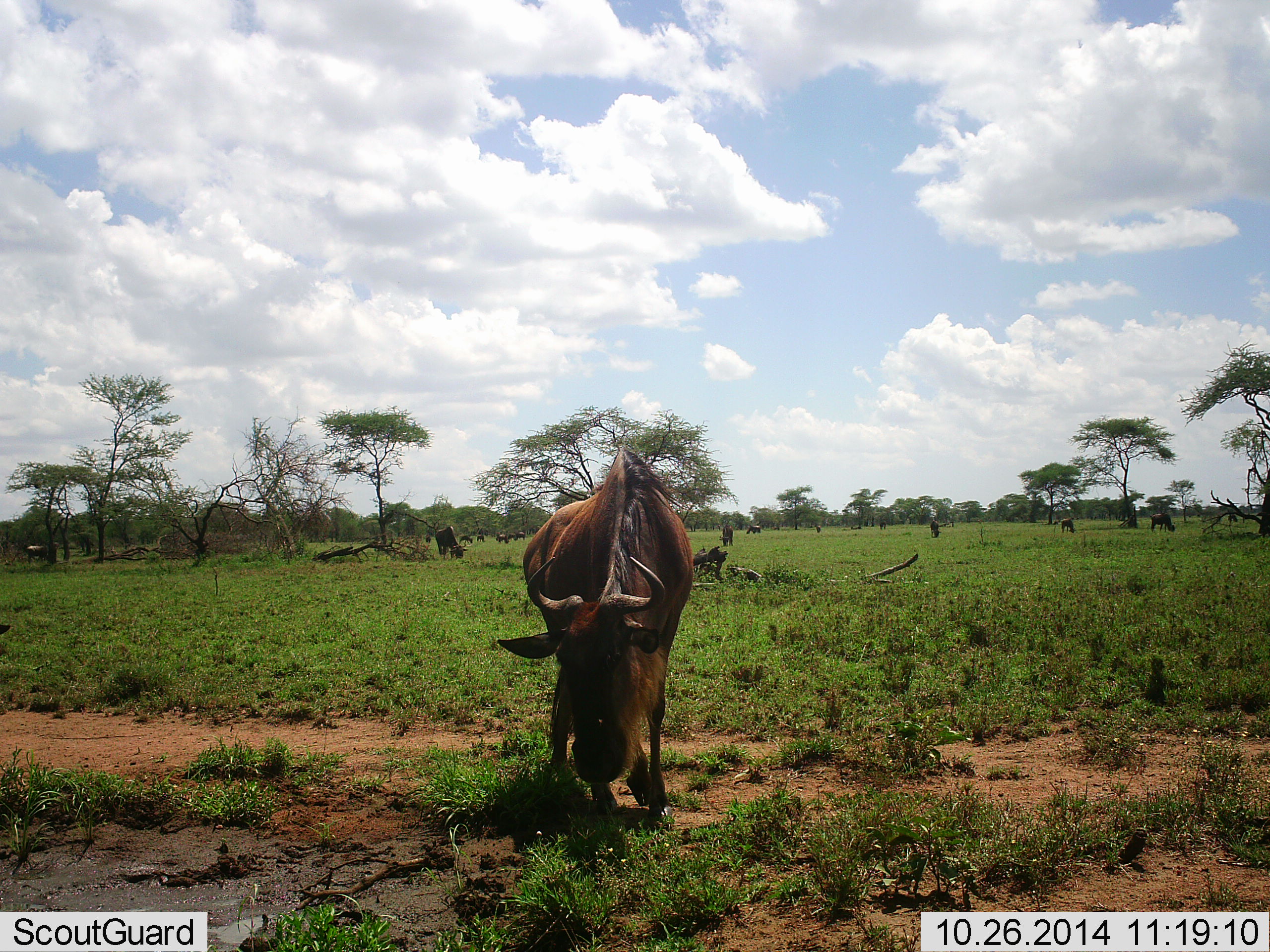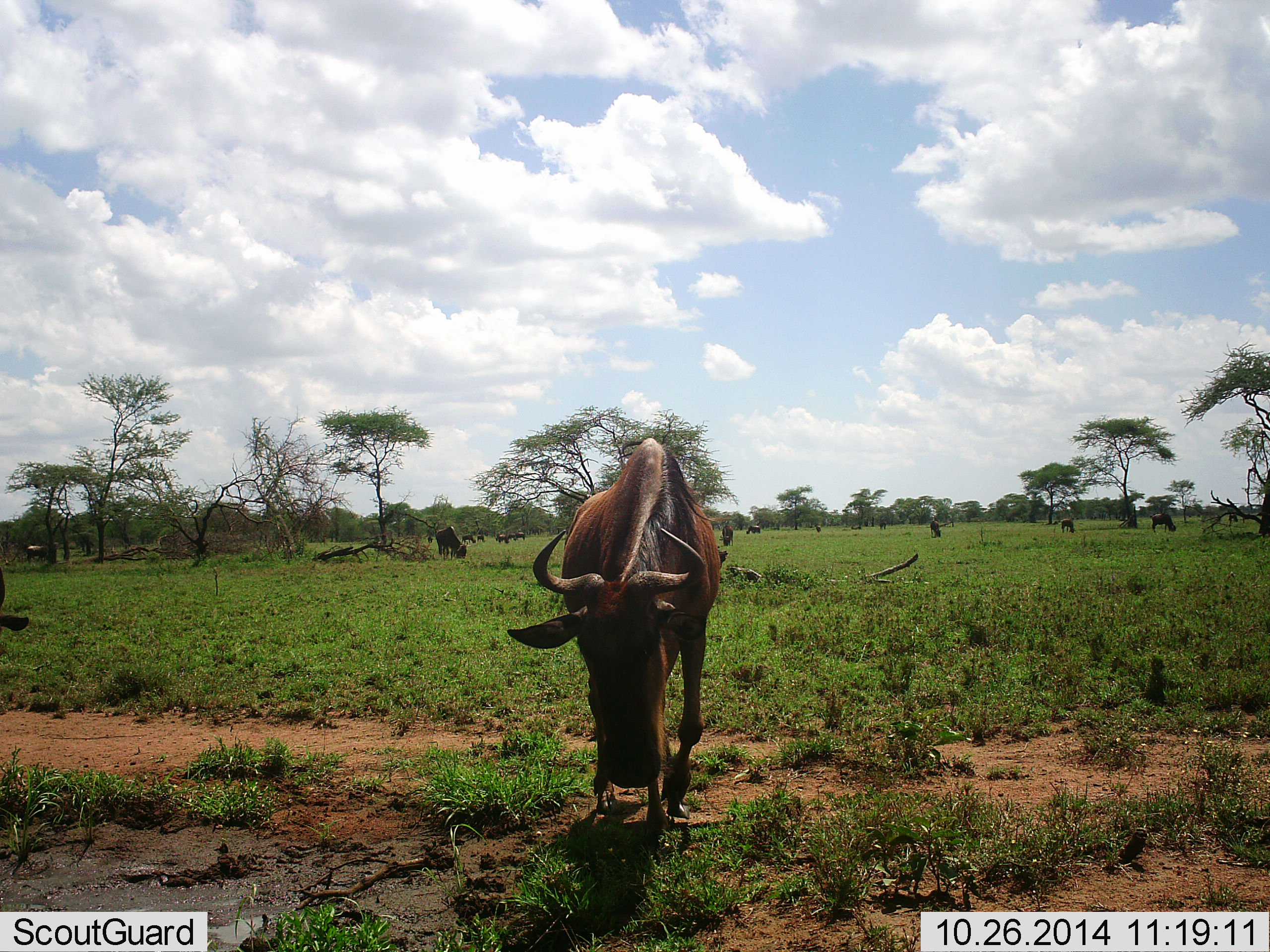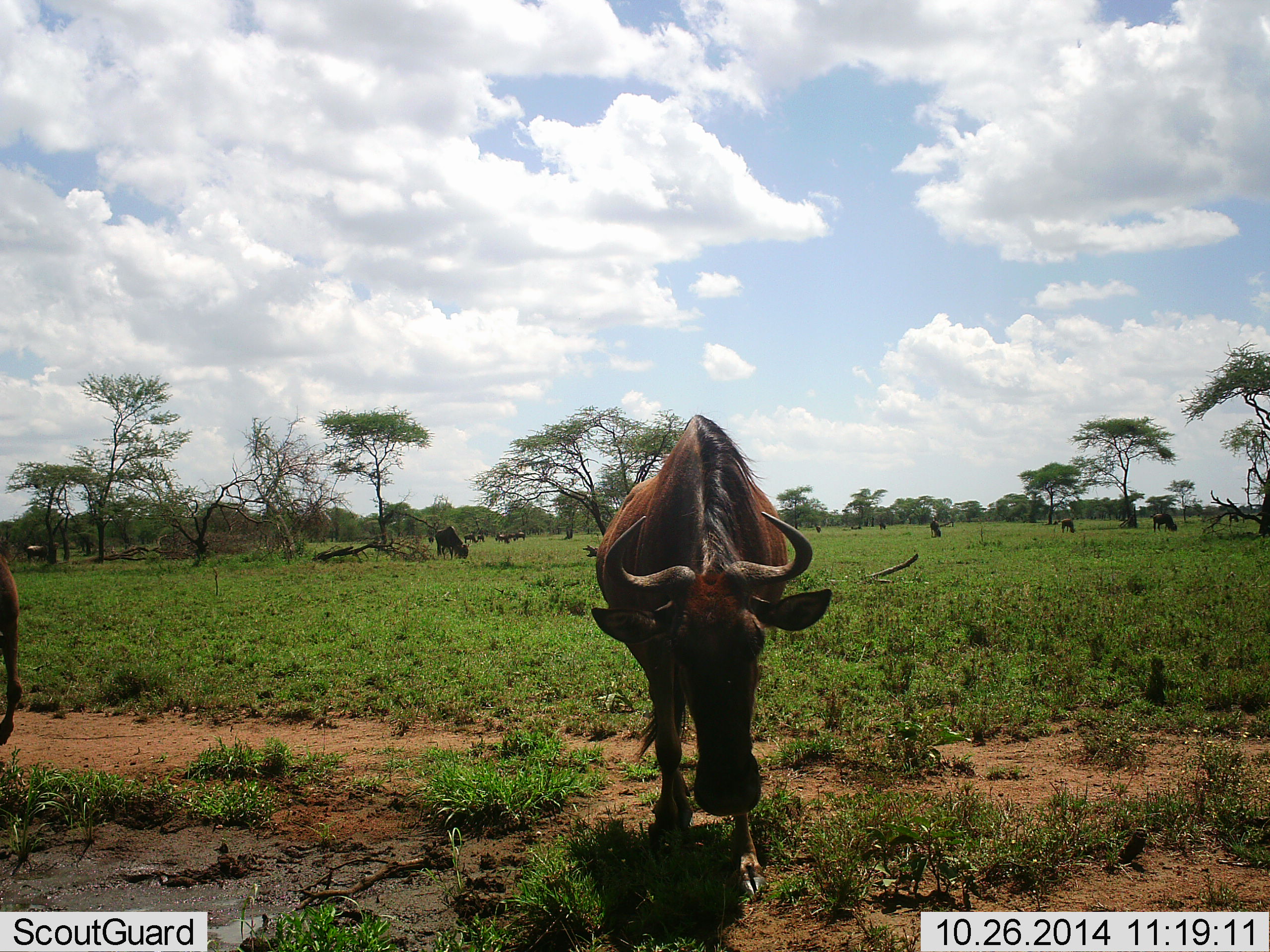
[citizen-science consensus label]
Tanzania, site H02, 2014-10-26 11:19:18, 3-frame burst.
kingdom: Animalia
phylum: Chordata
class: Mammalia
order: Artiodactyla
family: Bovidae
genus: Connochaetes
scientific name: Connochaetes taurinus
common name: blue wildebeest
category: wildebeest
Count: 11-50.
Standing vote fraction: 36%.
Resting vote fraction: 9%.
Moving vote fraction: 45%.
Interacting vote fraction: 0%.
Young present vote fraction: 9%.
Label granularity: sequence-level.